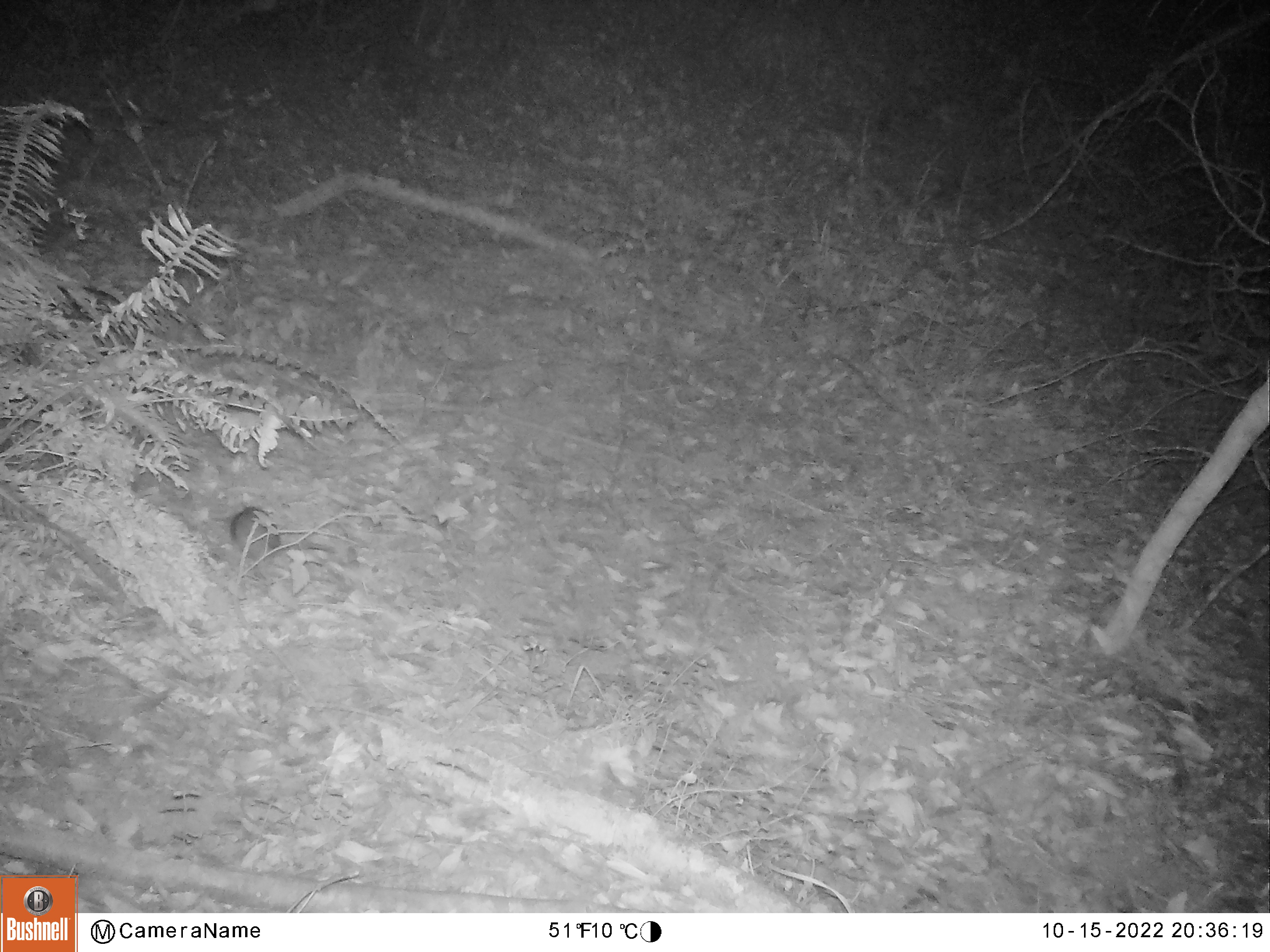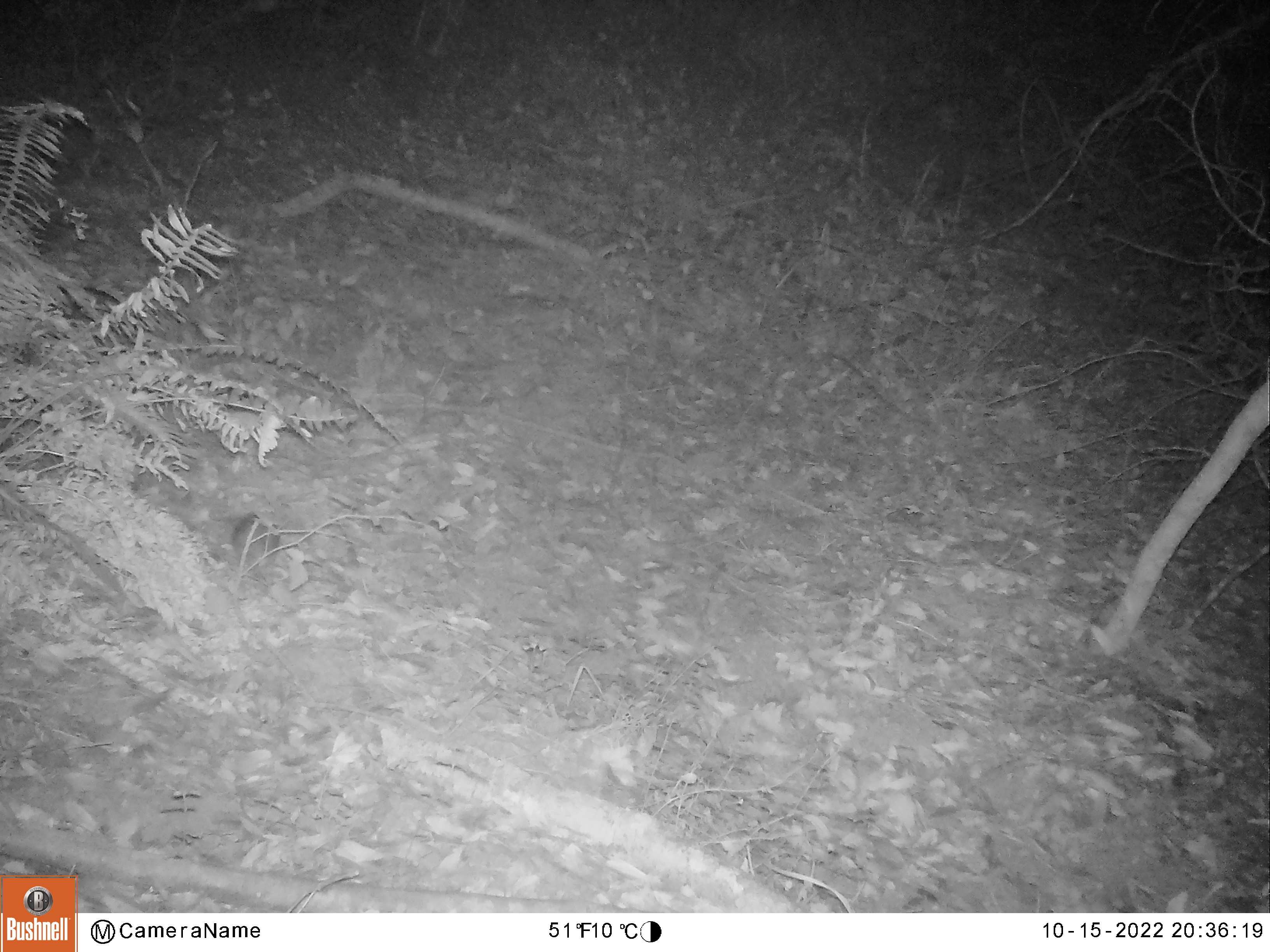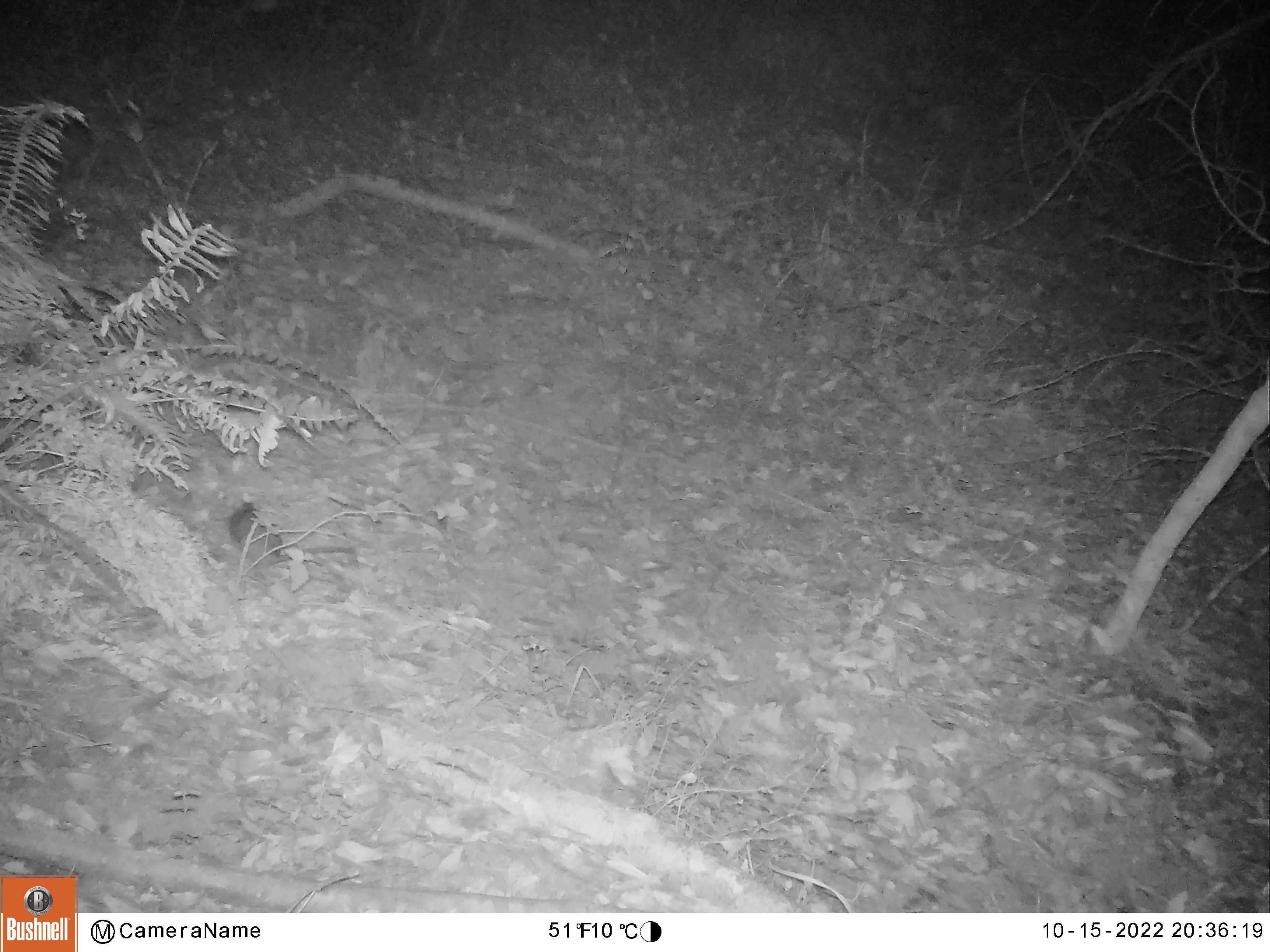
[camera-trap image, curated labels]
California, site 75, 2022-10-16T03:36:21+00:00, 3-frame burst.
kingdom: Animalia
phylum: Chordata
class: Mammalia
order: Rodentia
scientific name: Rodentia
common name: mouse or rat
Mouse or rat (Rodentia).